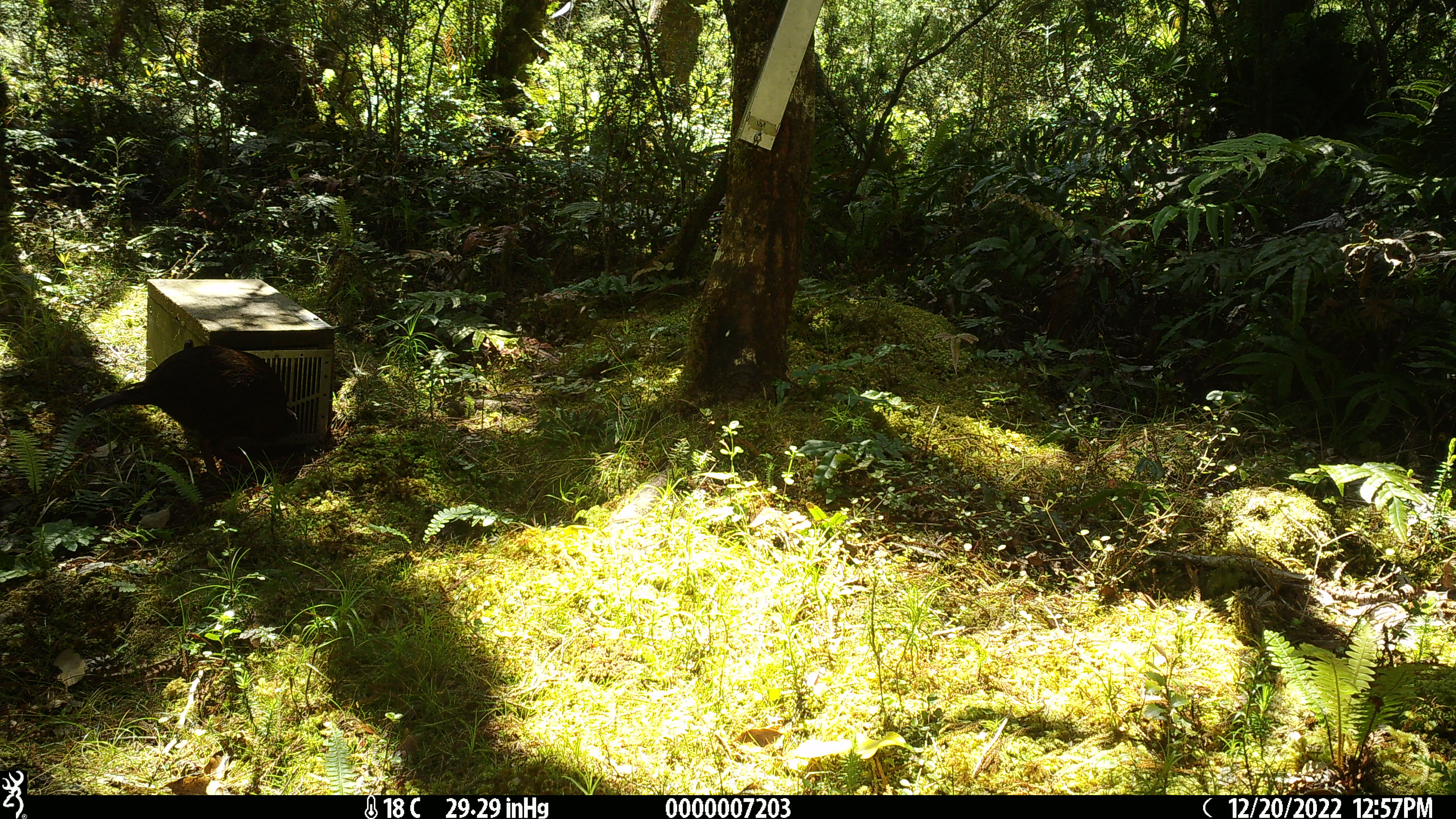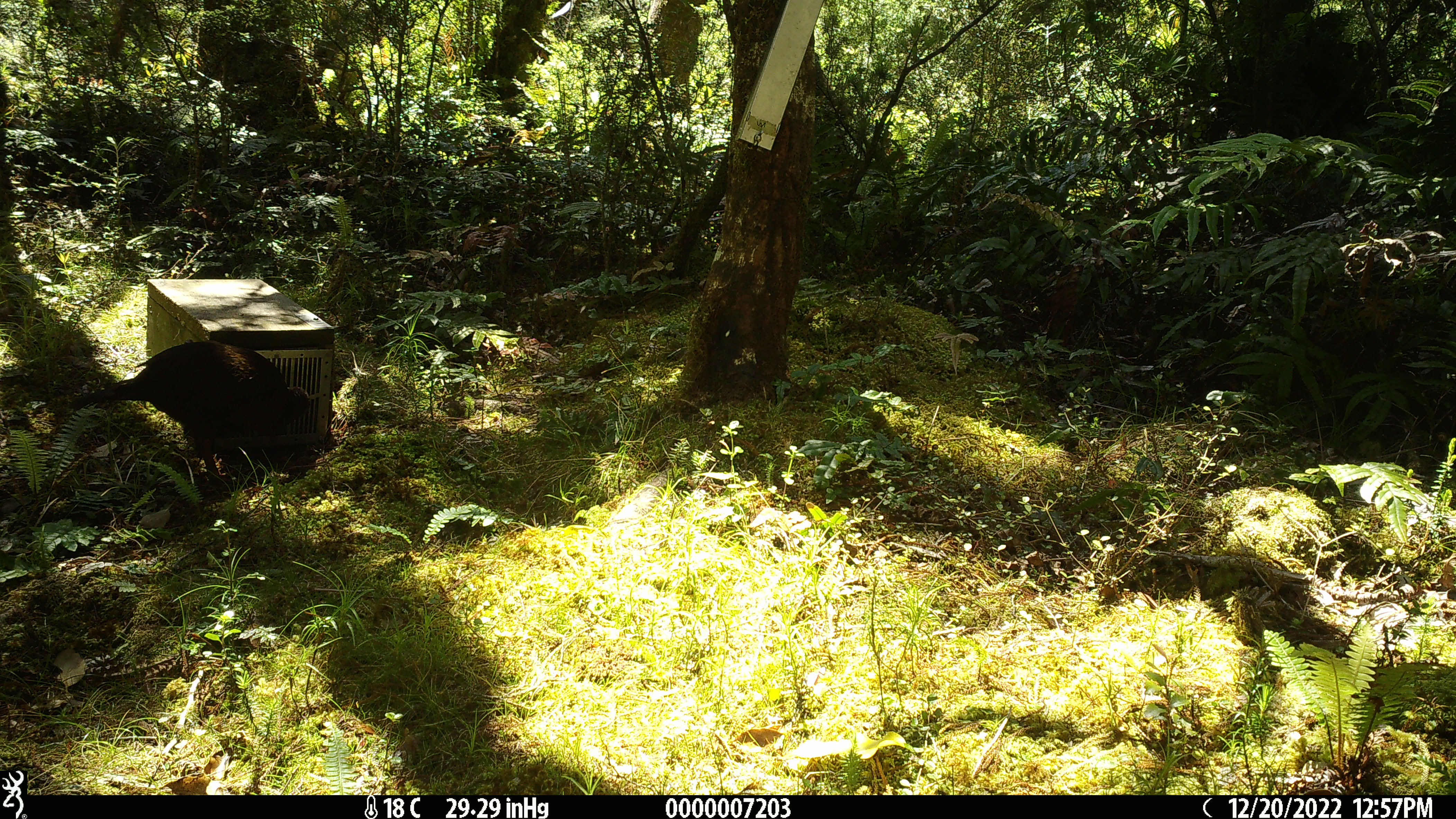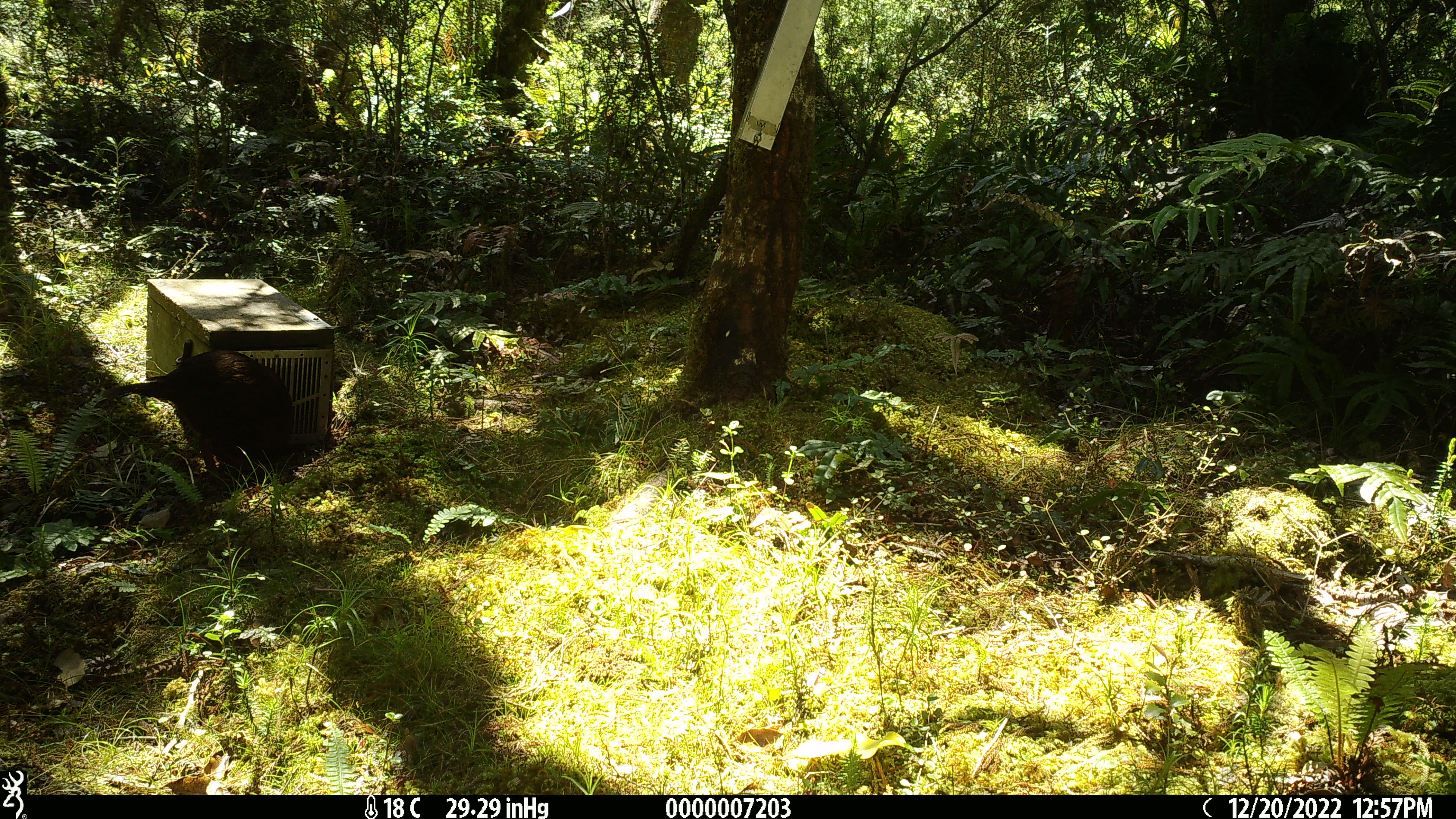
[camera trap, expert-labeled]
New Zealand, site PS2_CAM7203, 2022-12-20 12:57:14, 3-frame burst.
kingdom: Animalia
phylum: Chordata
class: Aves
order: Gruiformes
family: Rallidae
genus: Gallirallus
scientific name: Gallirallus australis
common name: weka